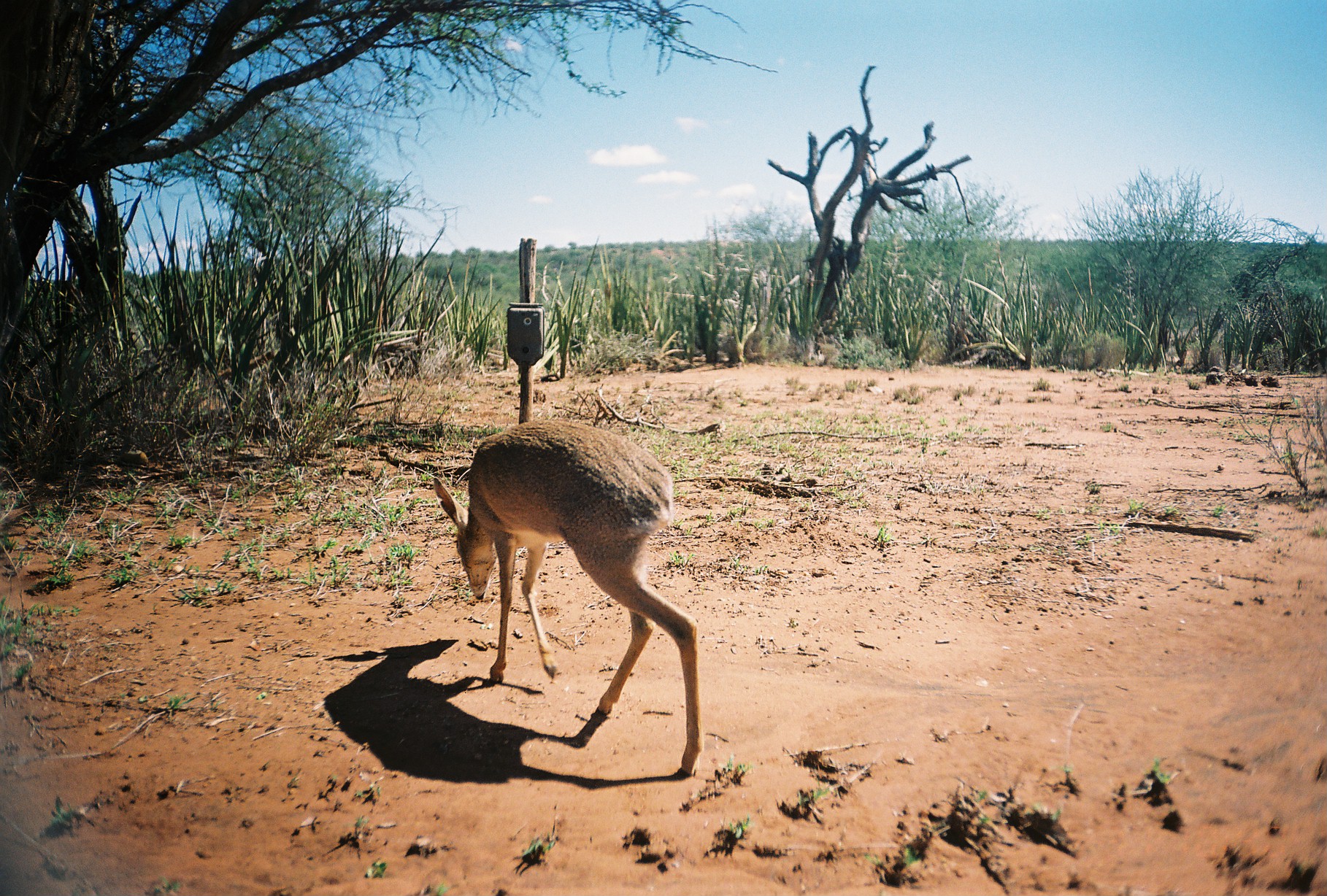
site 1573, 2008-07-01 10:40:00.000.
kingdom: Animalia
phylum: Chordata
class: Mammalia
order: Artiodactyla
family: Bovidae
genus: Madoqua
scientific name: Madoqua guentheri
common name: günther's dik-dik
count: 1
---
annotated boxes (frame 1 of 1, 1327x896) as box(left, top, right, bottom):
madoqua guentheri: box(430, 415, 701, 779)